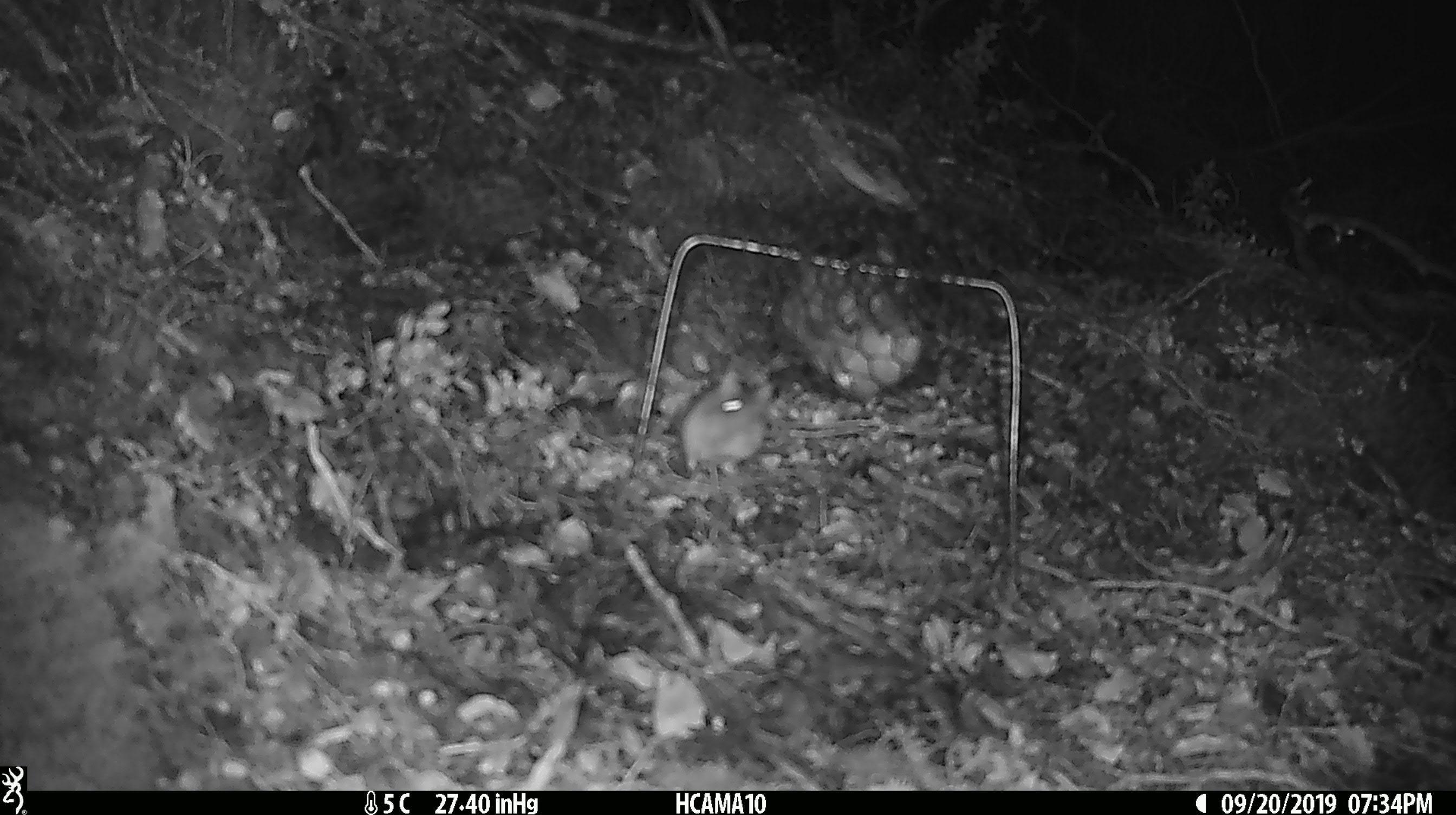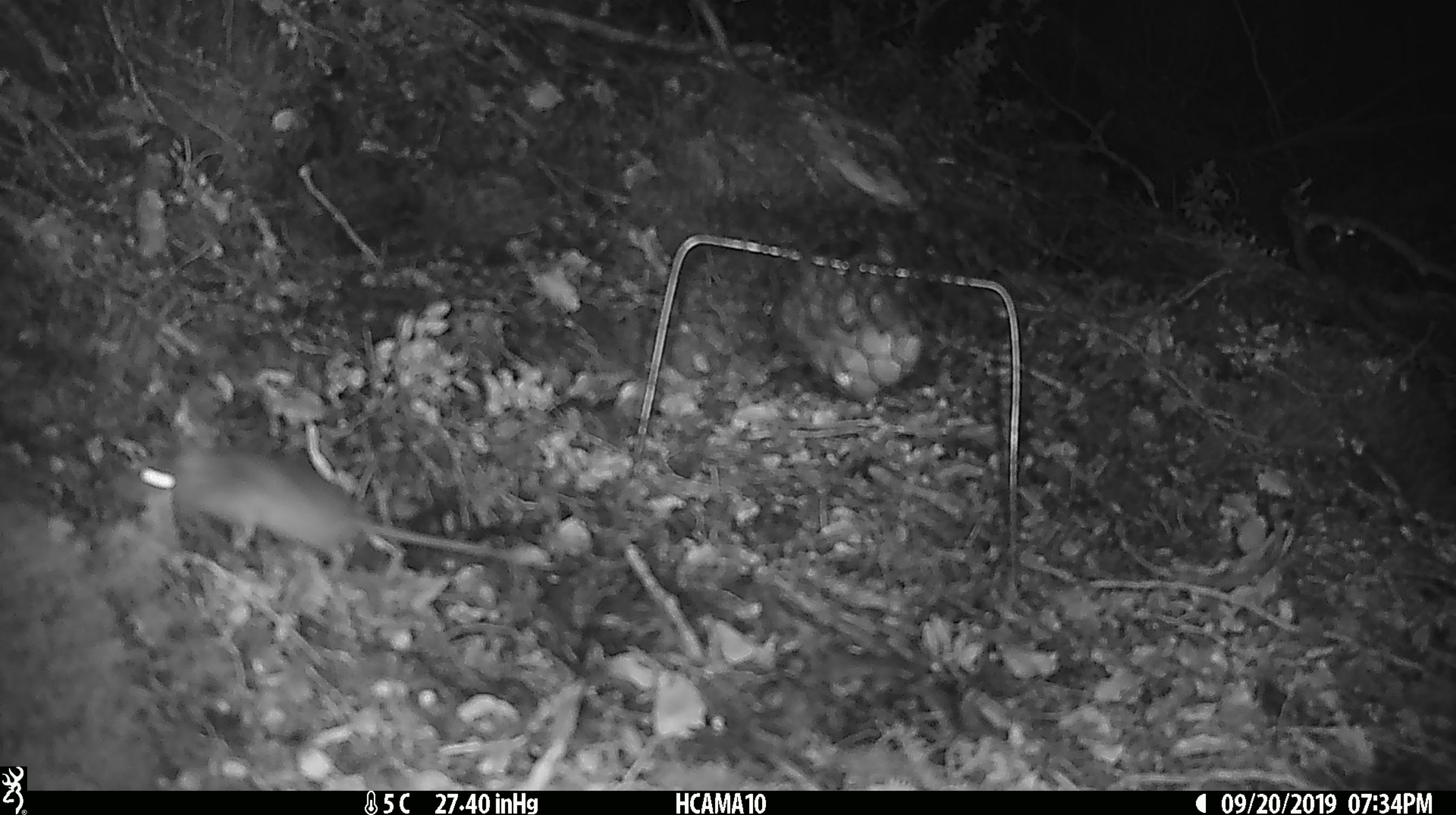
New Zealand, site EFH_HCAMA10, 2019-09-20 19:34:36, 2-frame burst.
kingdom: Animalia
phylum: Chordata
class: Mammalia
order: Rodentia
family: Muridae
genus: Mus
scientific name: Mus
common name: mouse